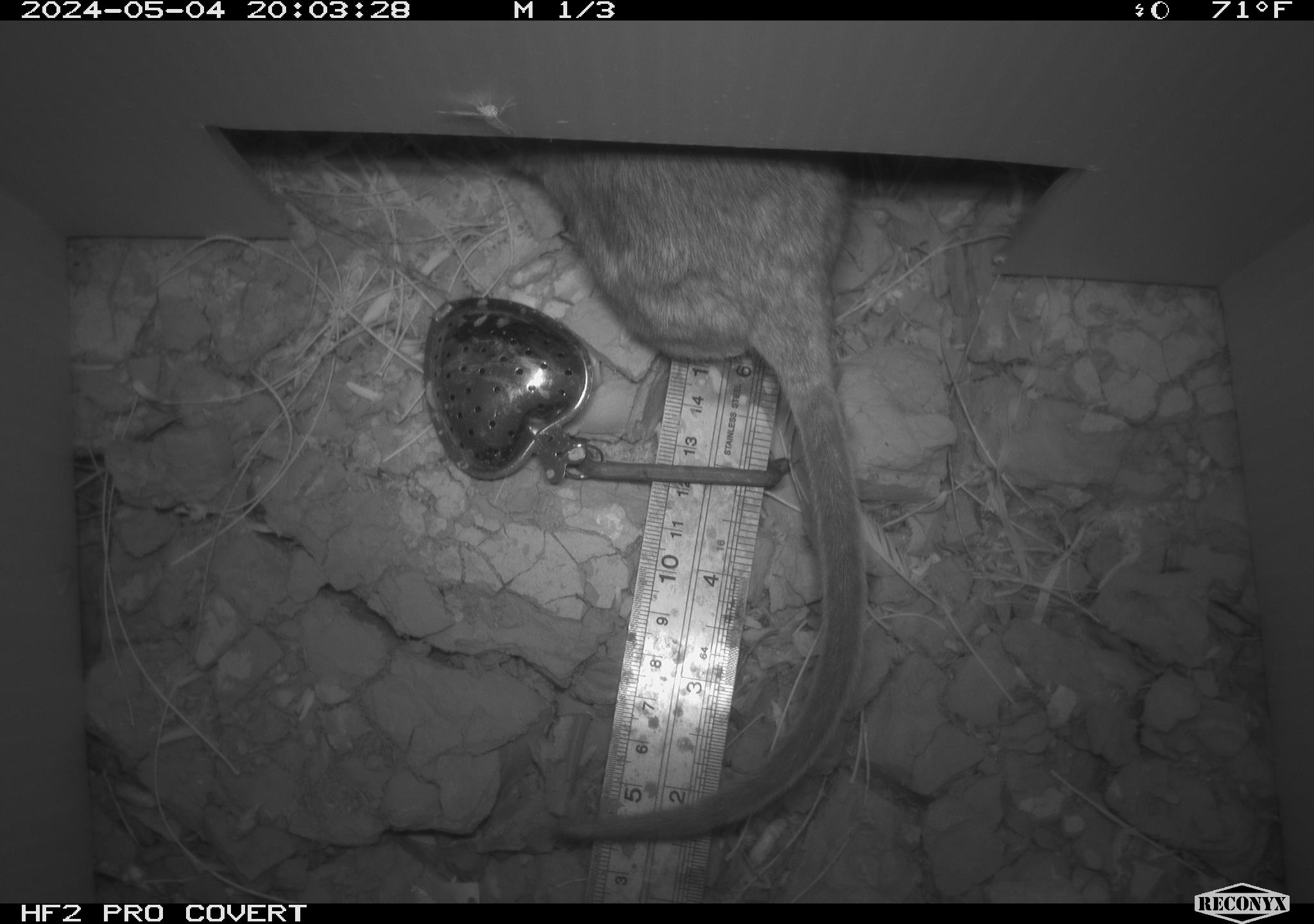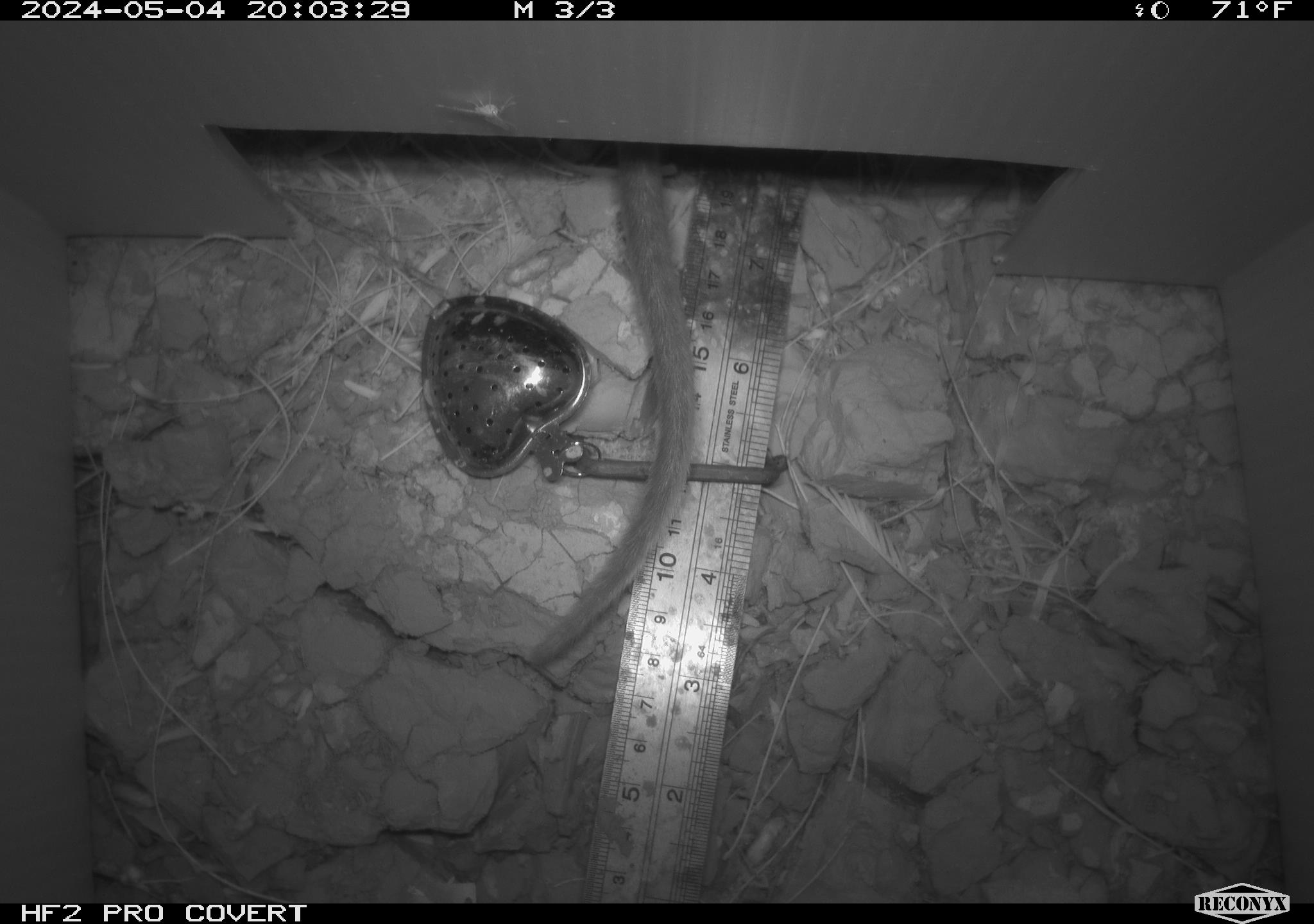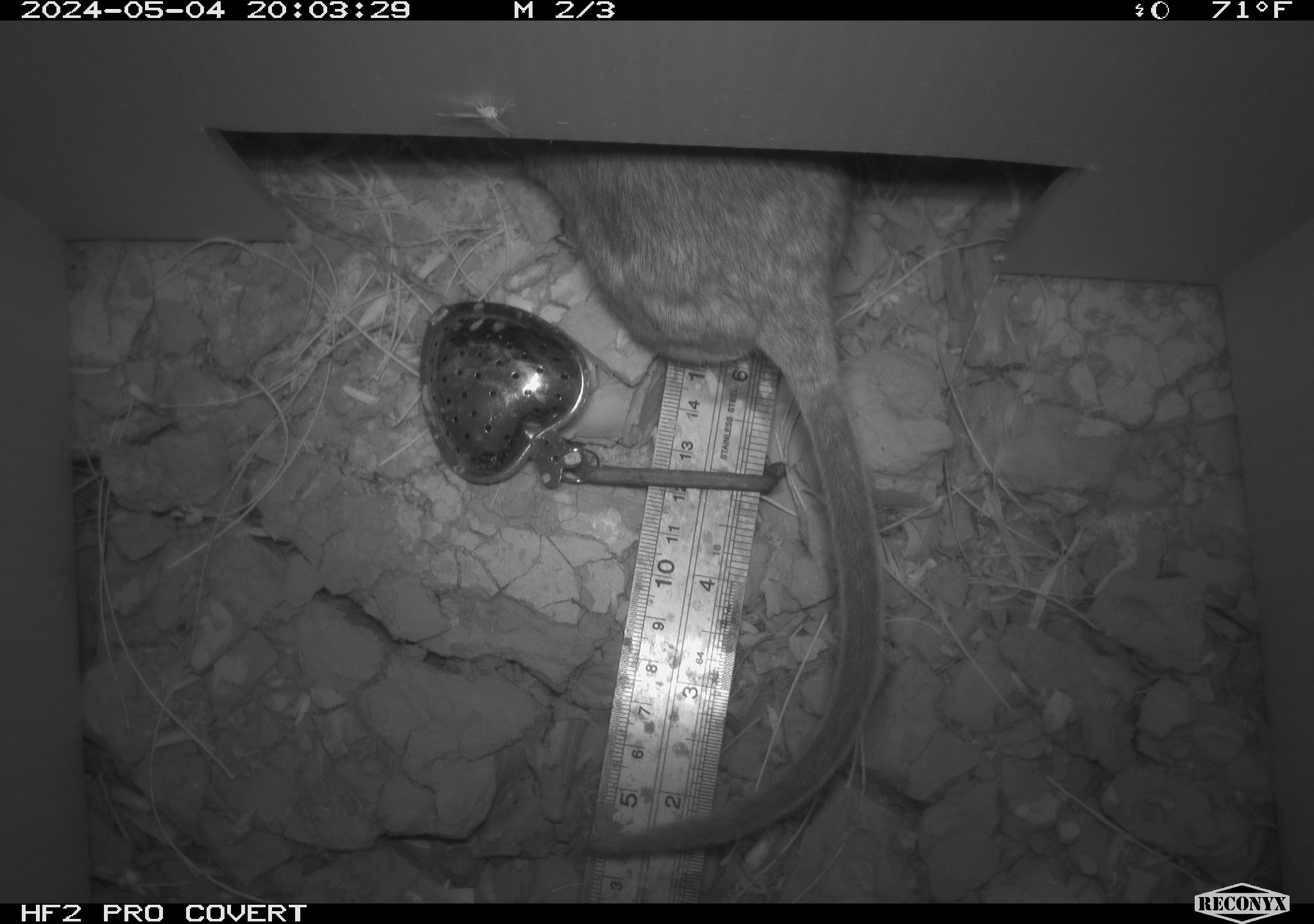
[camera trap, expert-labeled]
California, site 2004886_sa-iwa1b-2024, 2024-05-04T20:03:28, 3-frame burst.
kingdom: Animalia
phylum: Chordata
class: Mammalia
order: Rodentia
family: Cricetidae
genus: Neotoma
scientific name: Neotoma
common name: pack rat or woodrat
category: neotoma species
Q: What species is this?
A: Neotoma species (pack rat or woodrat) (Neotoma).